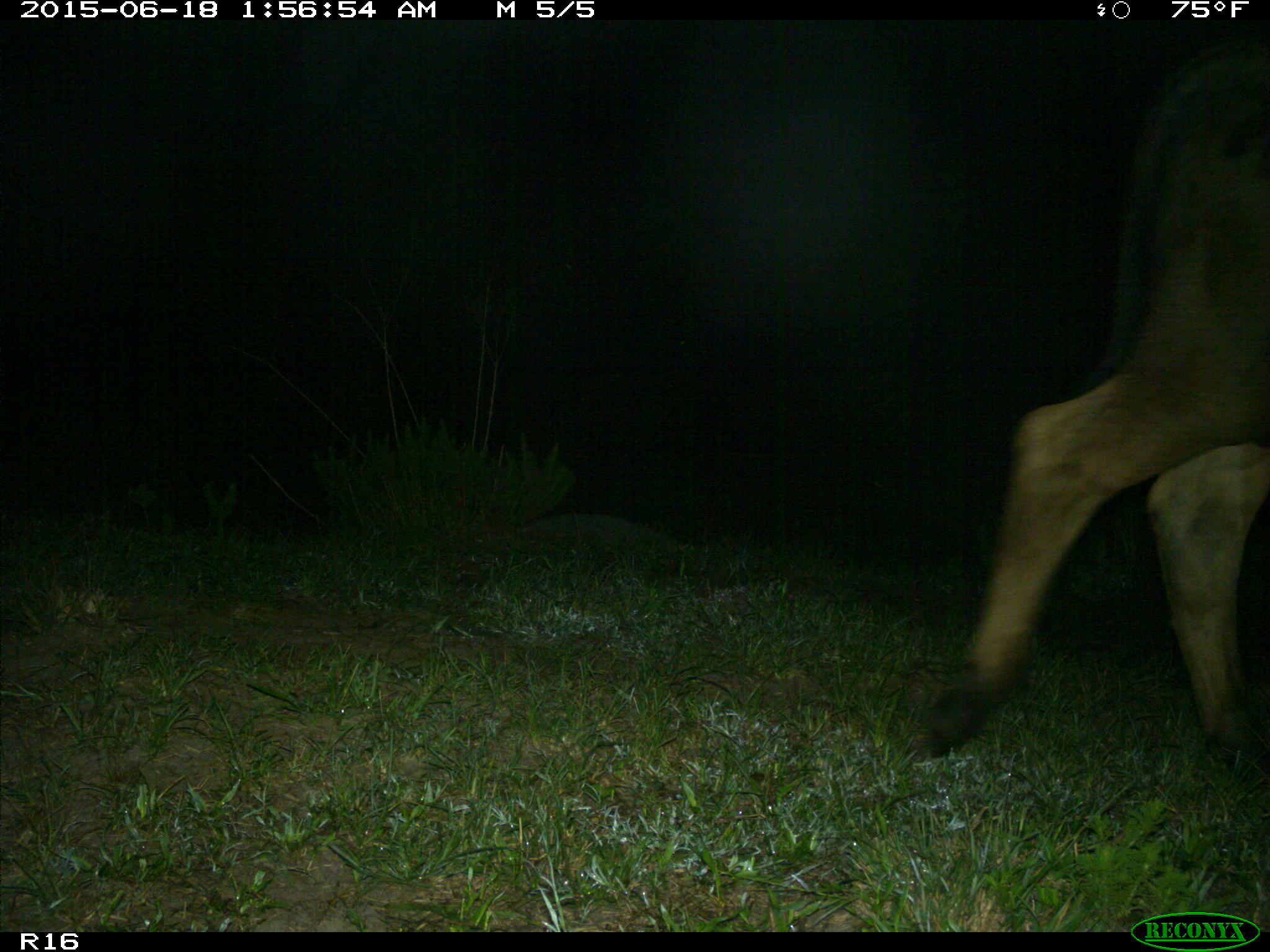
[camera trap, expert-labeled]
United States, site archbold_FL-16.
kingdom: Animalia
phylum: Chordata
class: Mammalia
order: Artiodactyla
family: Bovidae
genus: Bos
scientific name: Bos taurus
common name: domestic cow